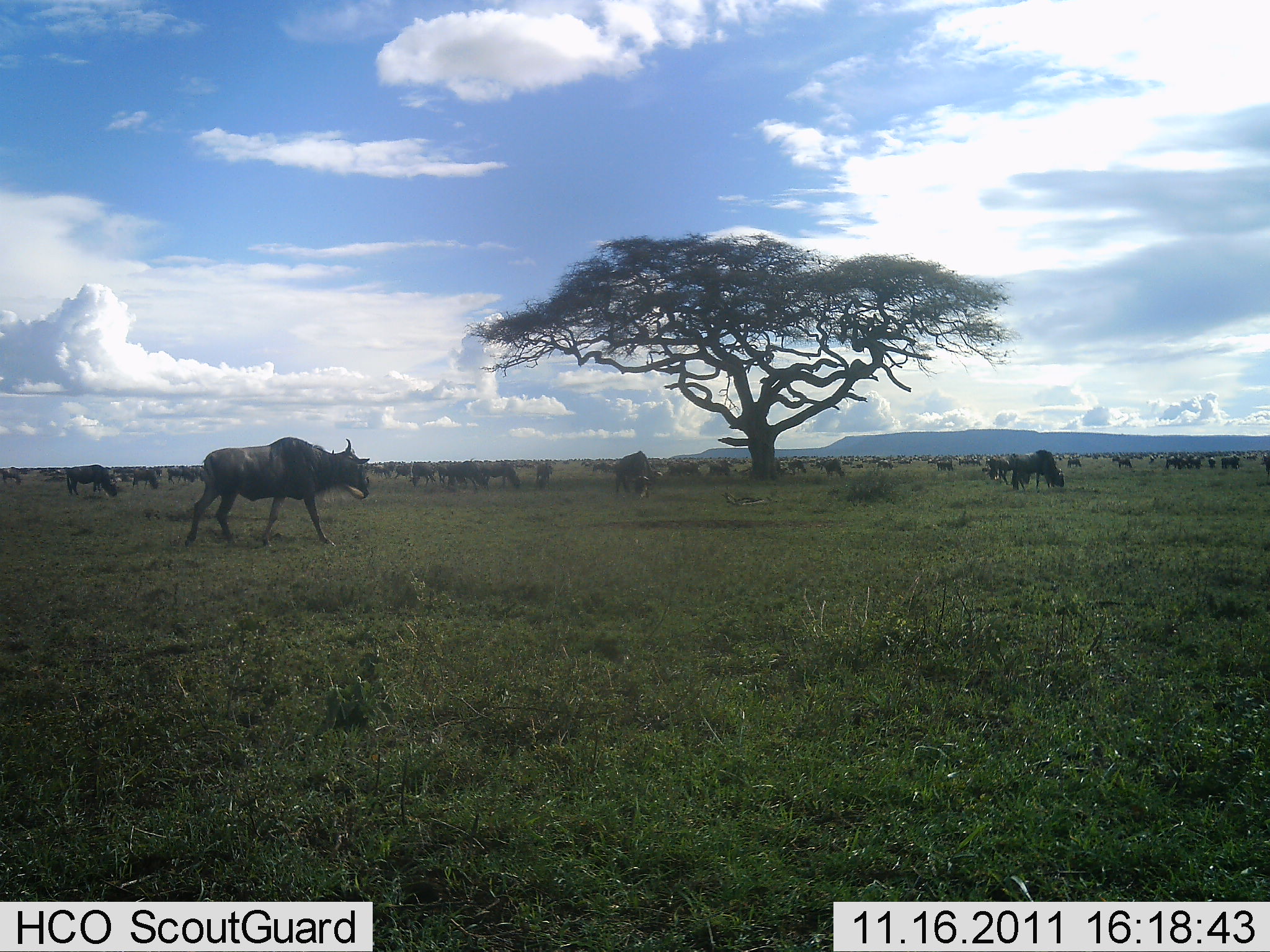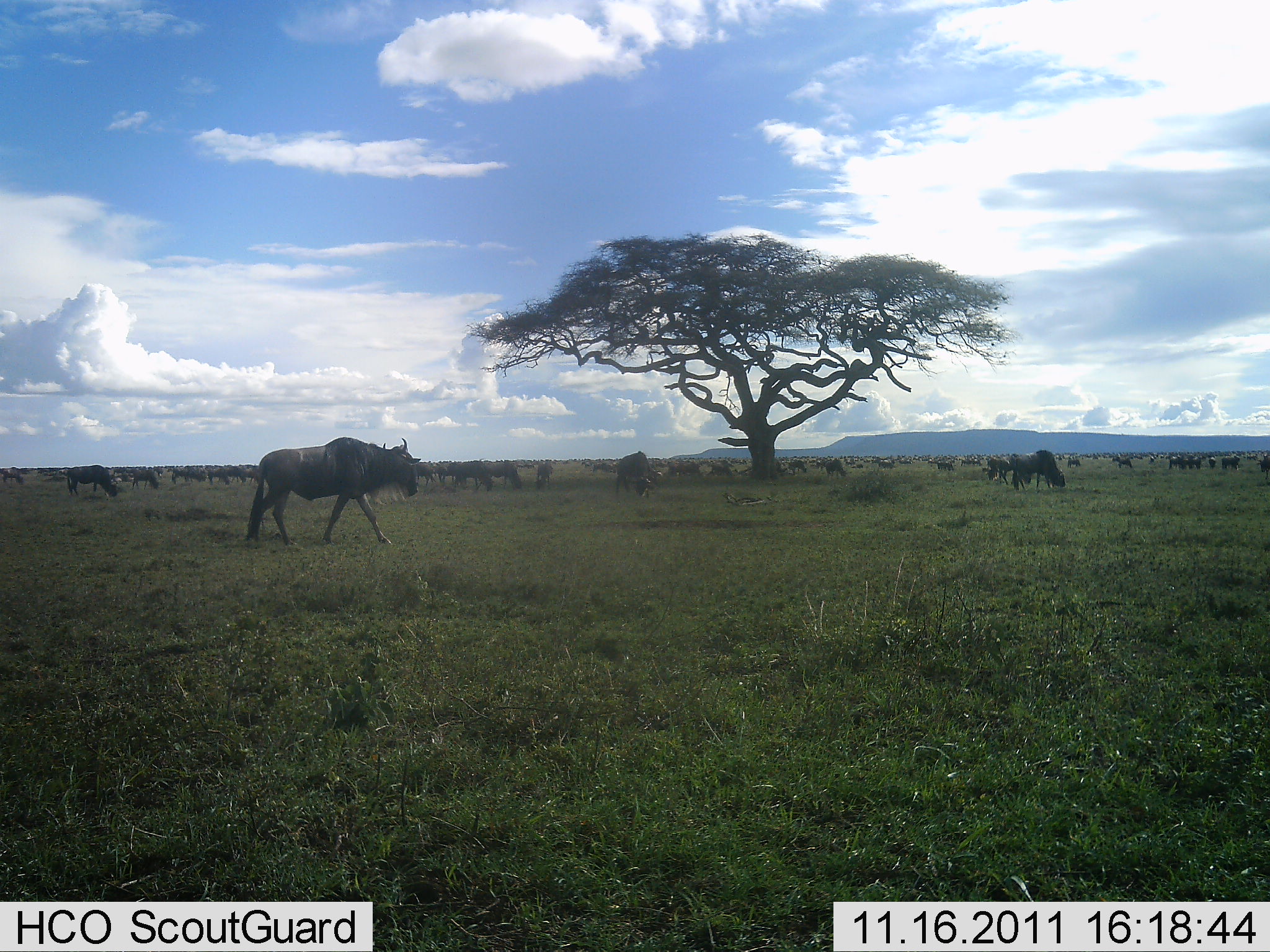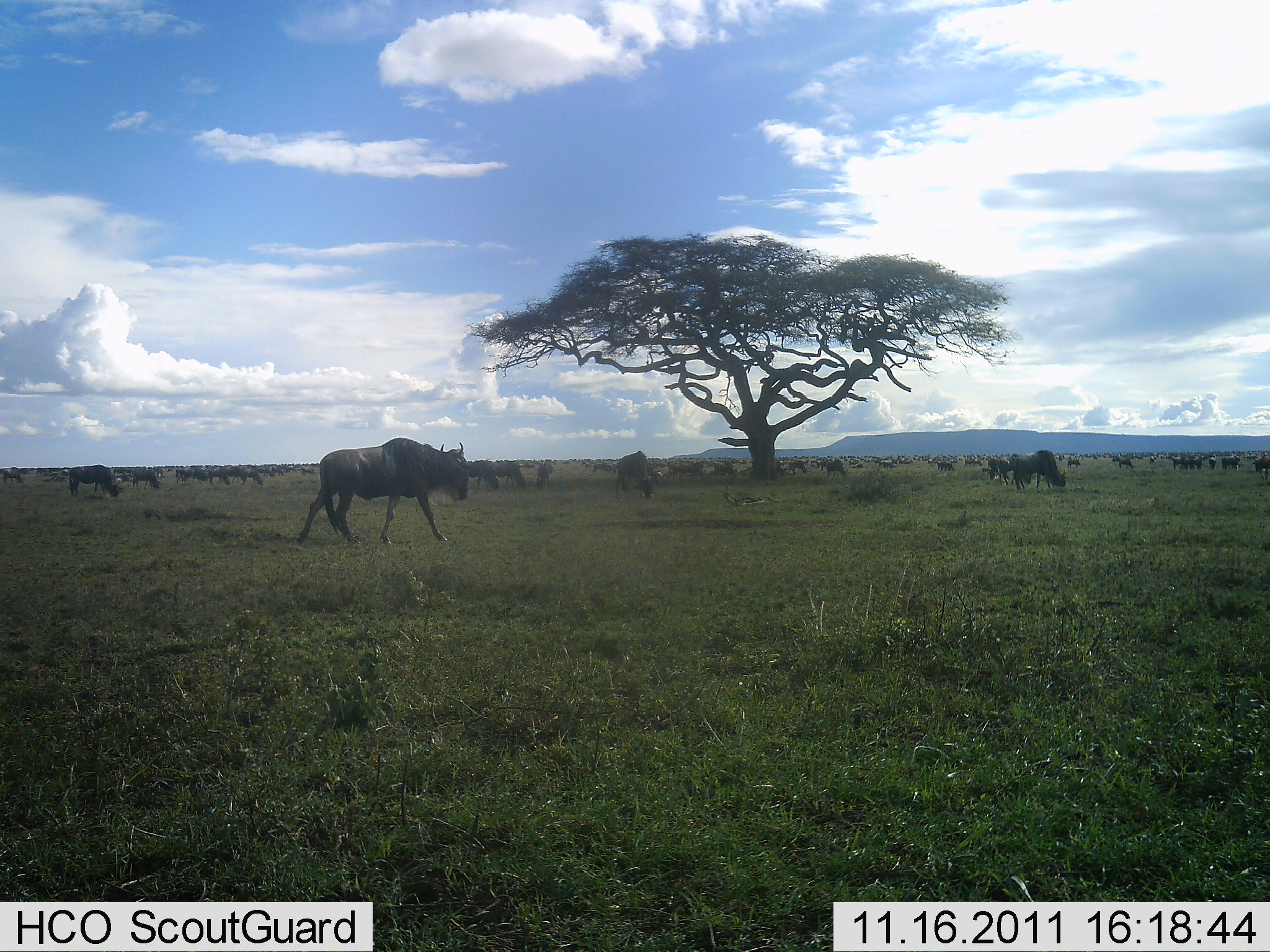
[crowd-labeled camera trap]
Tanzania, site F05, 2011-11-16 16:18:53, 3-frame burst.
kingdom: Animalia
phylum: Chordata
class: Mammalia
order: Artiodactyla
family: Bovidae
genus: Connochaetes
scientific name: Connochaetes taurinus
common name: blue wildebeest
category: wildebeest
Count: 51+.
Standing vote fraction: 75%.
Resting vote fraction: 25%.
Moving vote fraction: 75%.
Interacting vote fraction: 17%.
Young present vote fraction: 8%.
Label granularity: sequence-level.